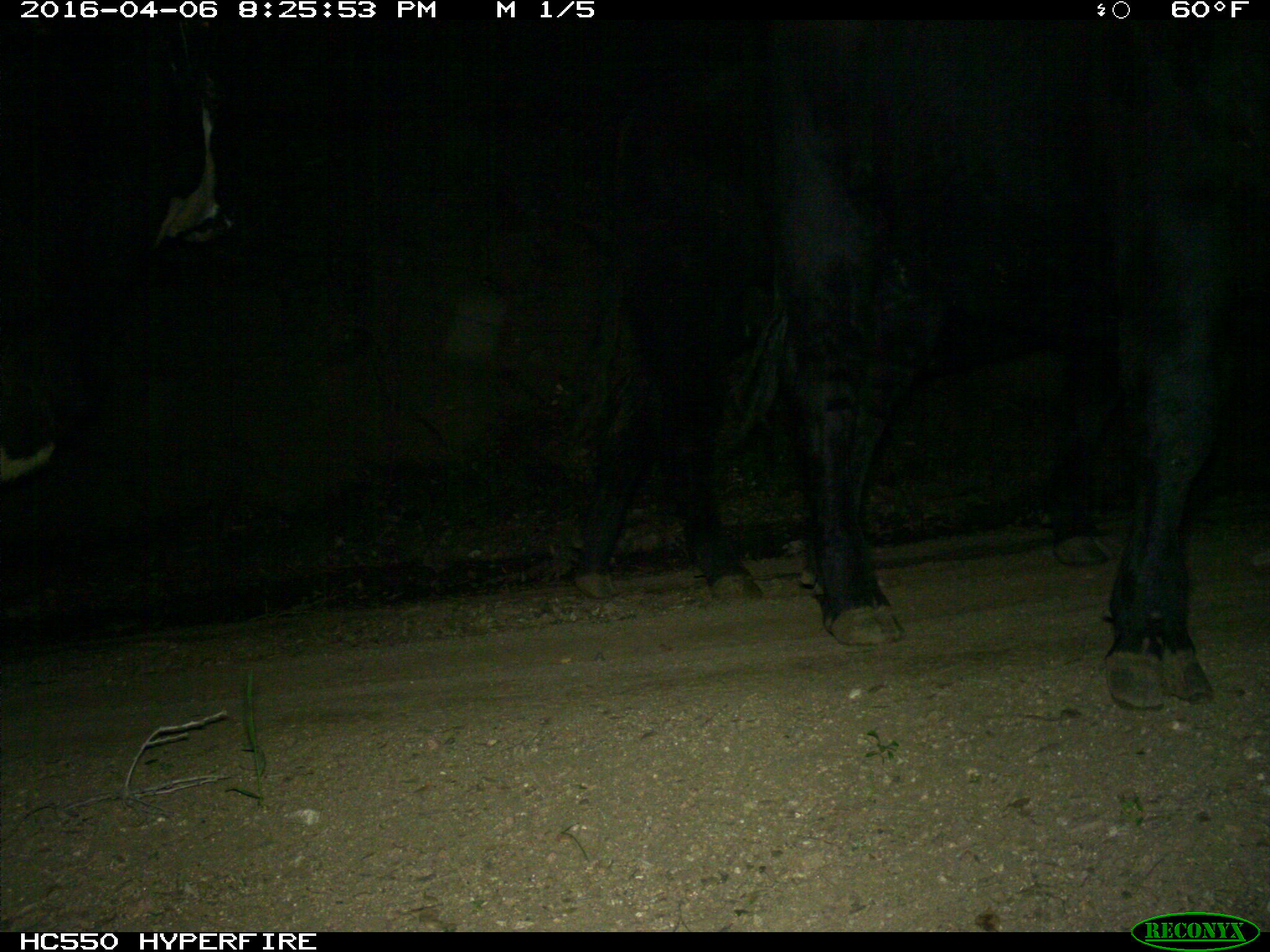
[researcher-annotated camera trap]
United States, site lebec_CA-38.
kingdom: Animalia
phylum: Chordata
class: Mammalia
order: Artiodactyla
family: Bovidae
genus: Bos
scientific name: Bos taurus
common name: domestic cow